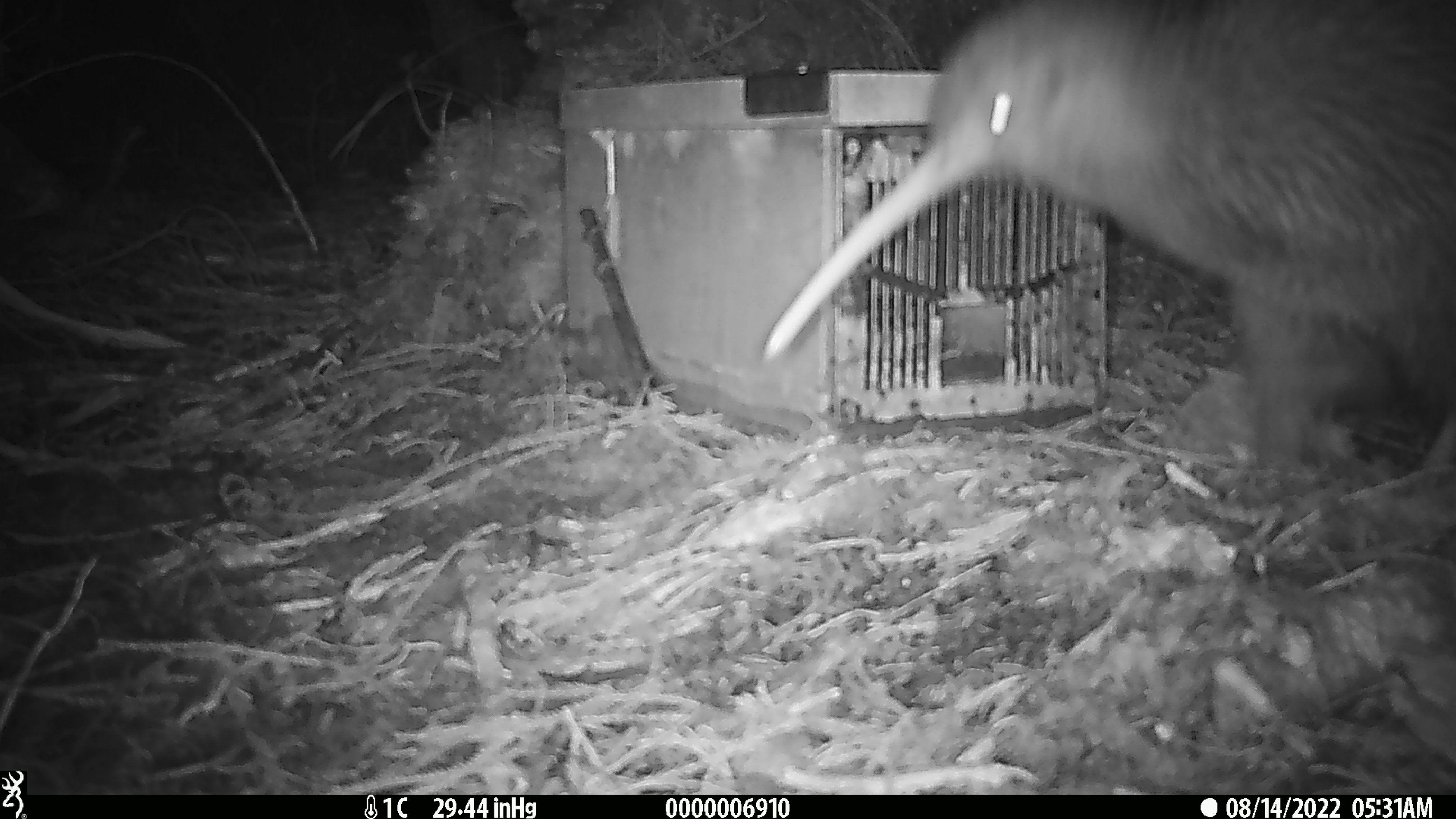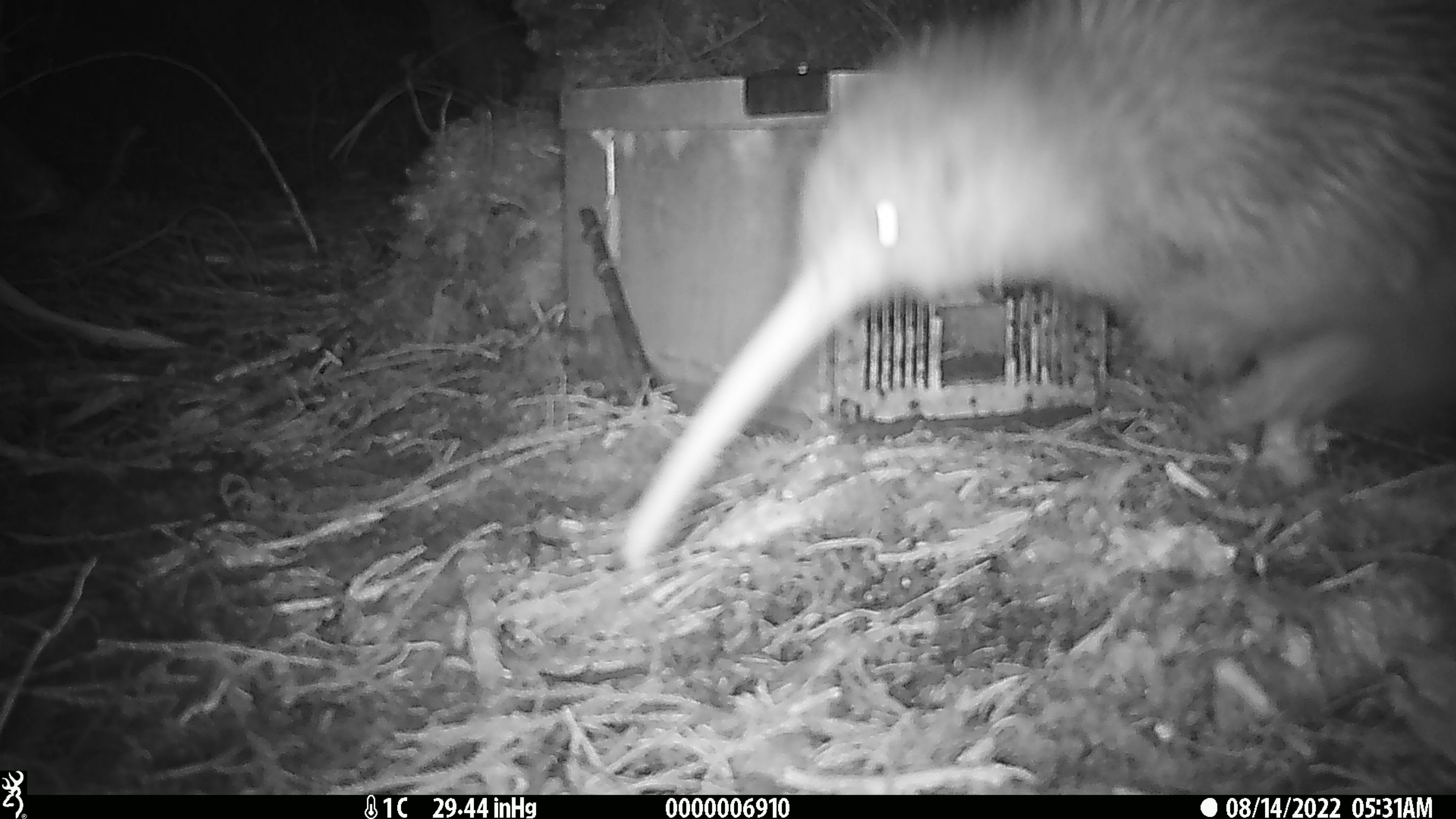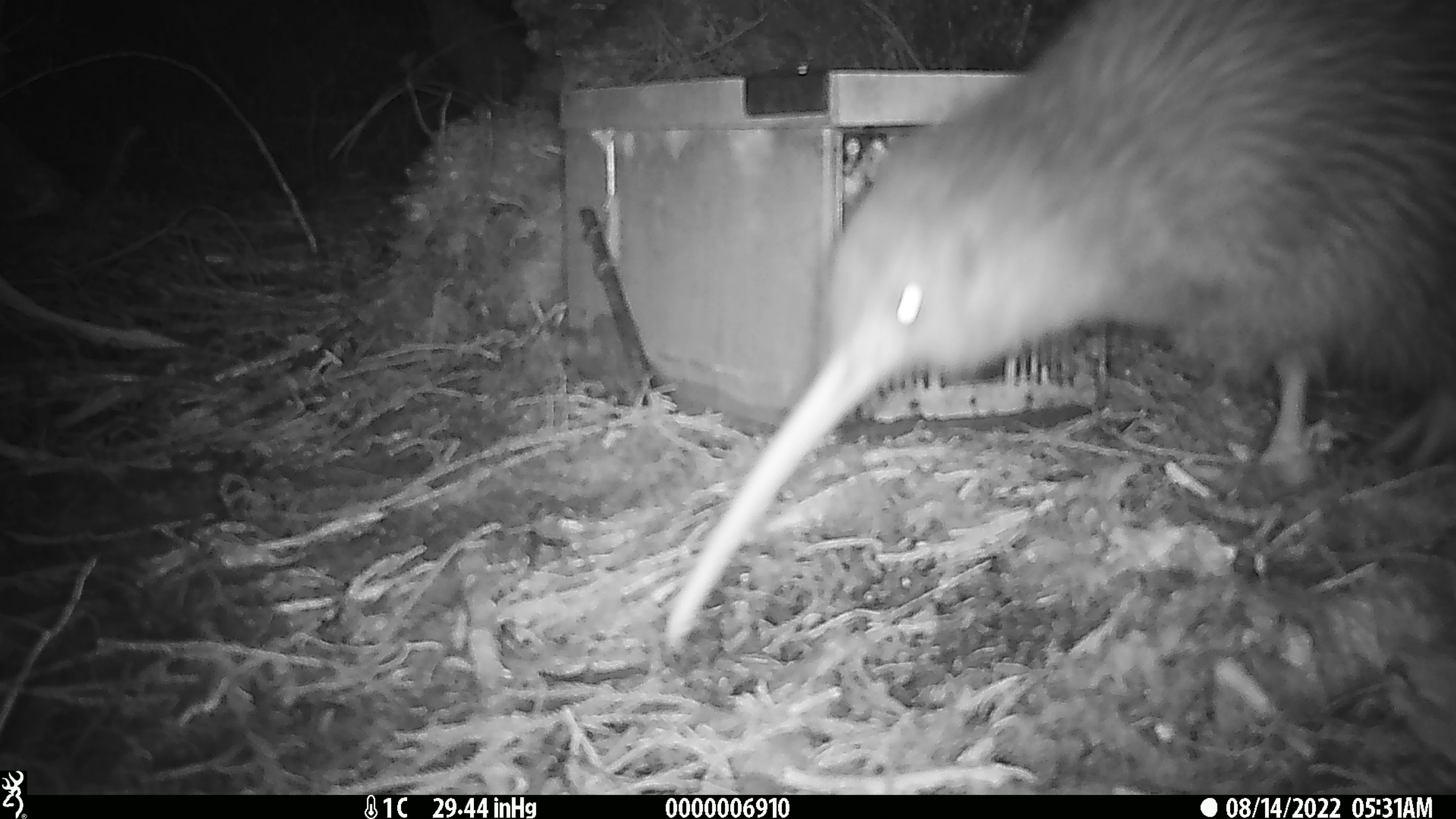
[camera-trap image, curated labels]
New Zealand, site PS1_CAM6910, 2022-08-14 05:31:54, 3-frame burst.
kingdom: Animalia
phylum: Chordata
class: Aves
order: Apterygiformes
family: Apterygidae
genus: Apteryx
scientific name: Apteryx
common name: kiwi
Kiwi (Apteryx).